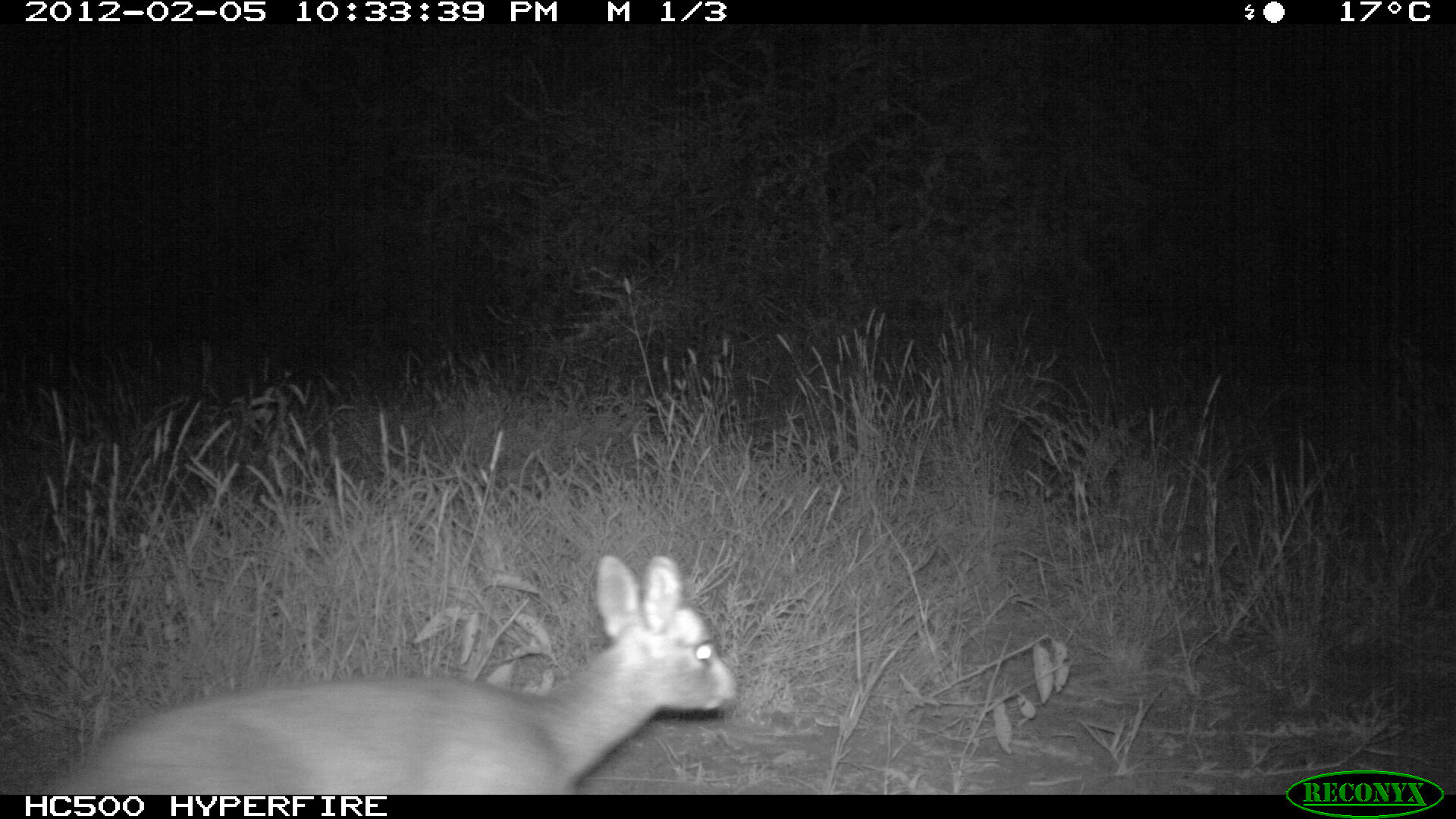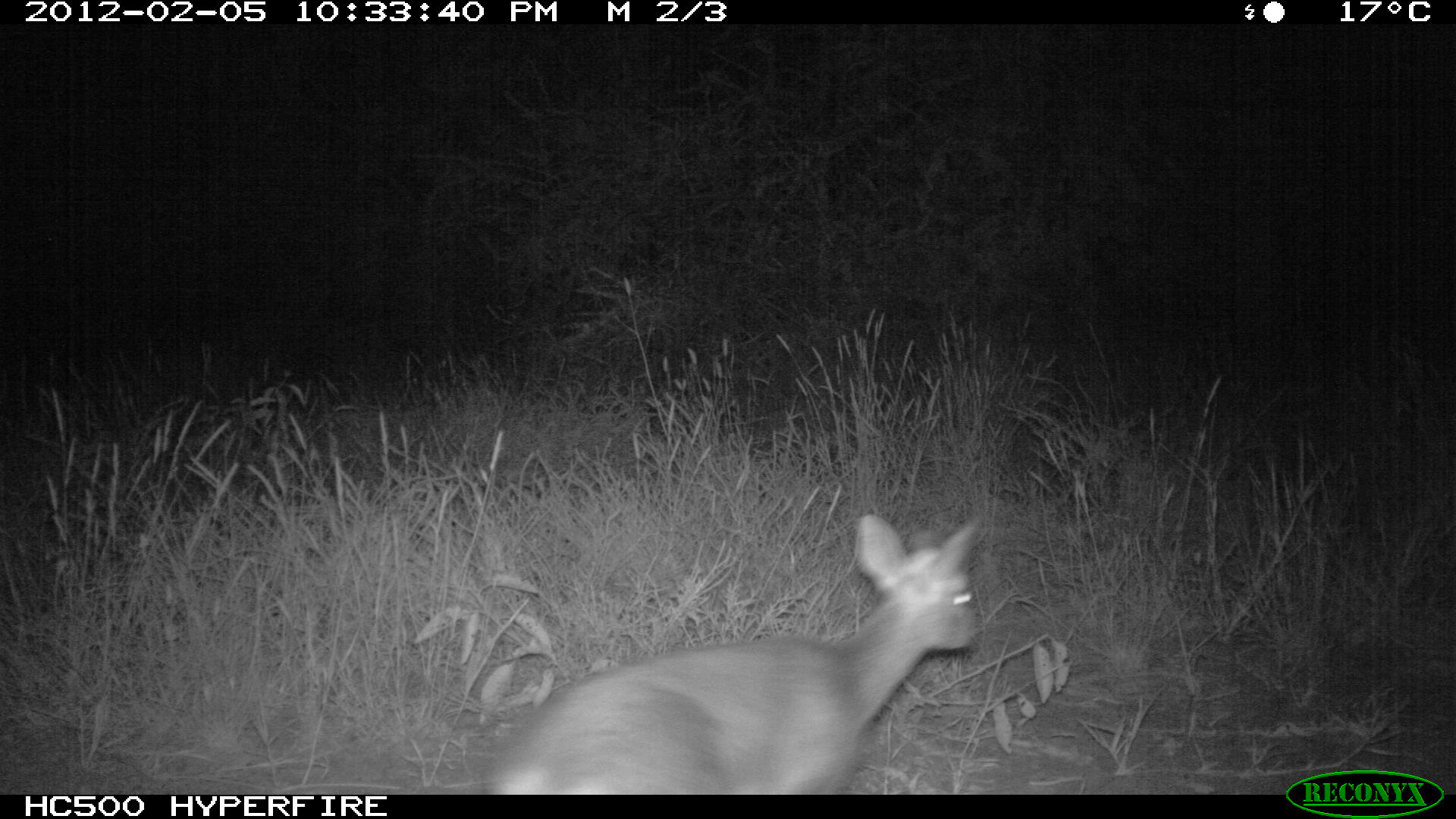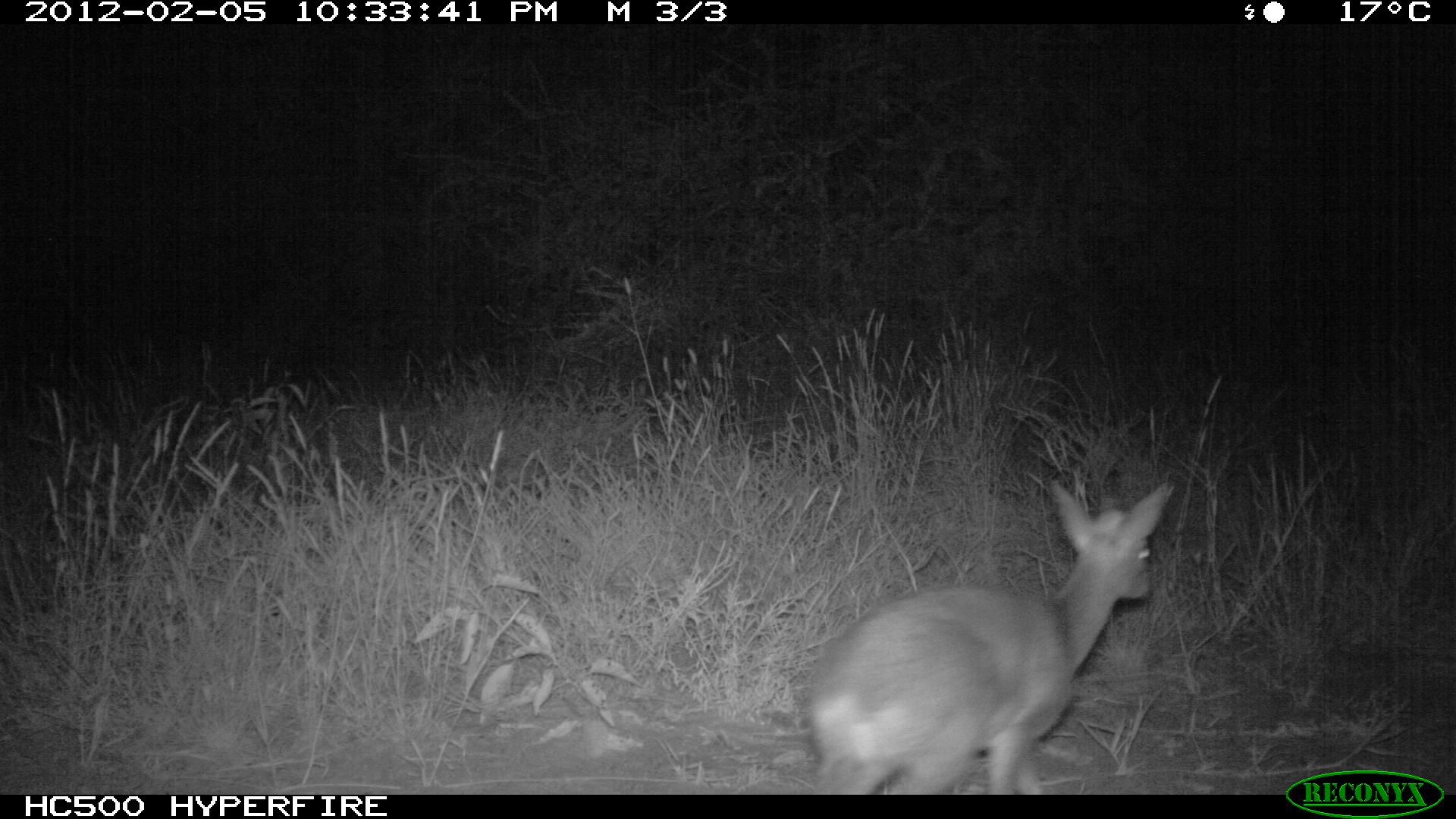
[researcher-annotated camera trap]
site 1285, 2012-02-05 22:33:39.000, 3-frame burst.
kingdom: Animalia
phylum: Chordata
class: Mammalia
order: Artiodactyla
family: Bovidae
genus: Madoqua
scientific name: Madoqua guentheri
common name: günther's dik-dik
Madoqua guentheri (günther's dik-dik), count 1.